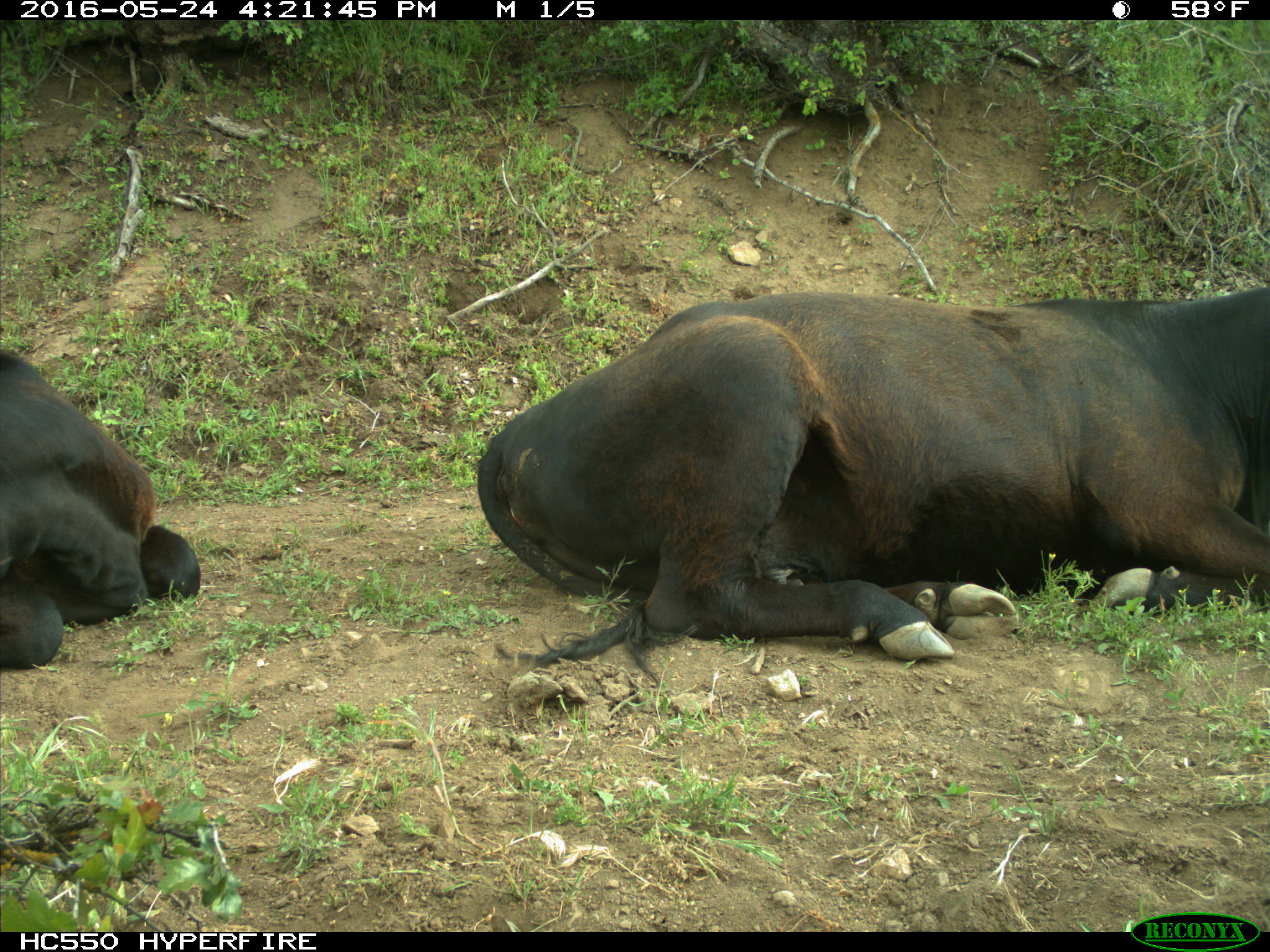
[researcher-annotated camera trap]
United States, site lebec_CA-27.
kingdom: Animalia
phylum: Chordata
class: Mammalia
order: Artiodactyla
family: Bovidae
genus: Bos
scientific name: Bos taurus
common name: domestic cow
Bos taurus (domestic cow).